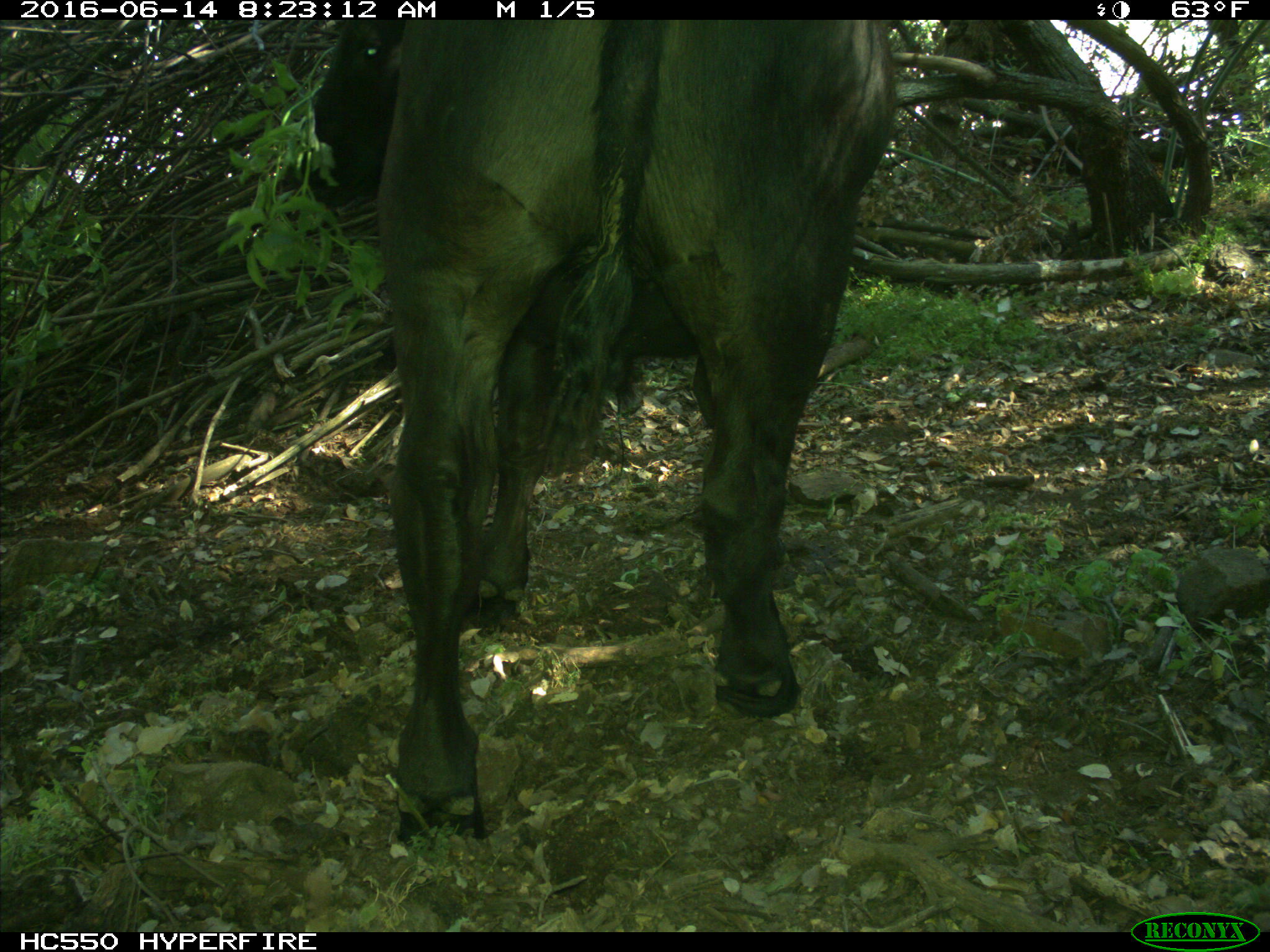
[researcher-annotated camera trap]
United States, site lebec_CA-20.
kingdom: Animalia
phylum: Chordata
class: Mammalia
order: Artiodactyla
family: Bovidae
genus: Bos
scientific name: Bos taurus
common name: domestic cow